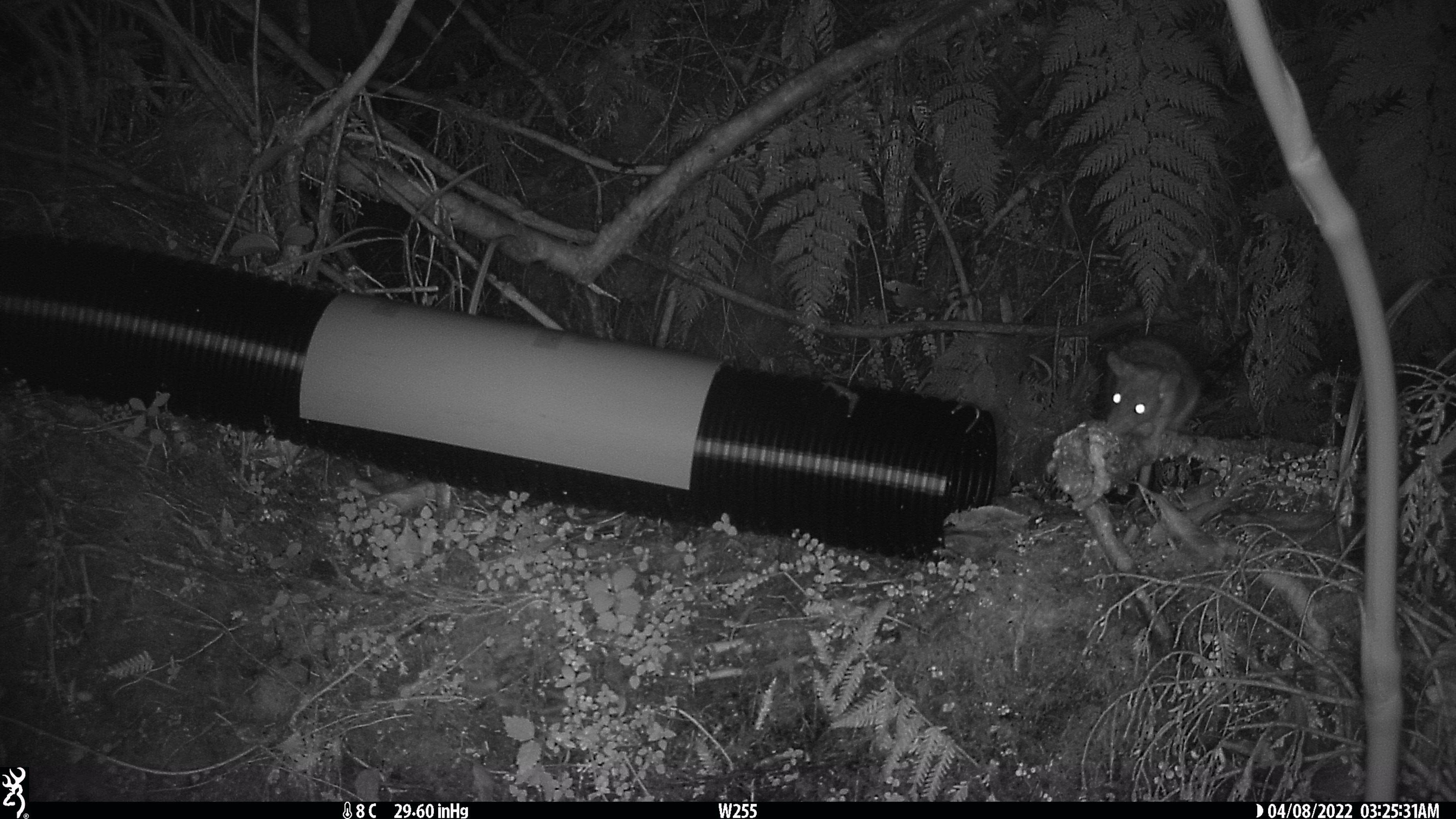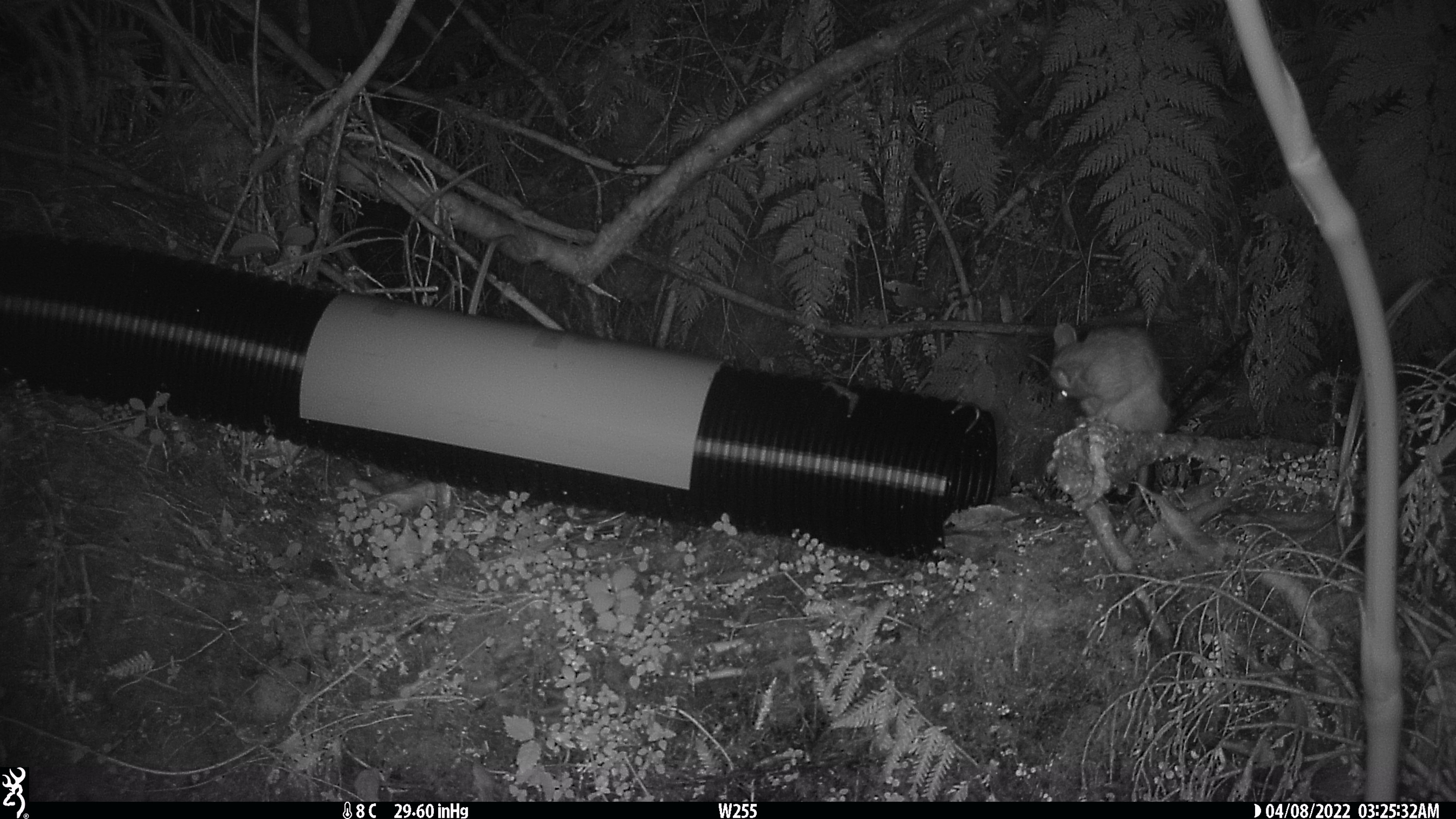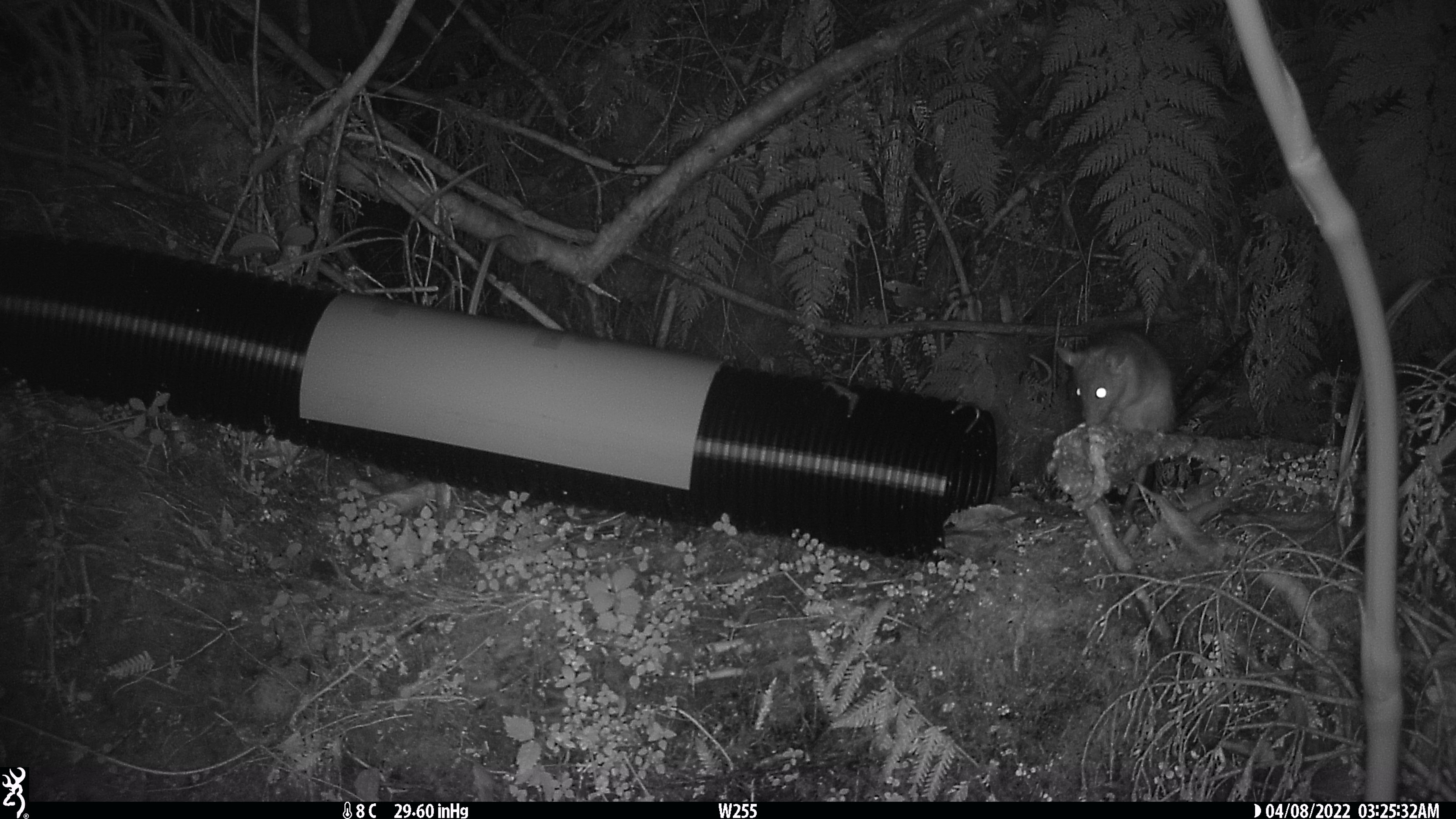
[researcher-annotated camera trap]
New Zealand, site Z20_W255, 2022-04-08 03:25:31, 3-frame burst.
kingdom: Animalia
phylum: Chordata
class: Mammalia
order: Rodentia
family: Muridae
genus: Rattus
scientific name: Rattus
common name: rat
Rat (Rattus).